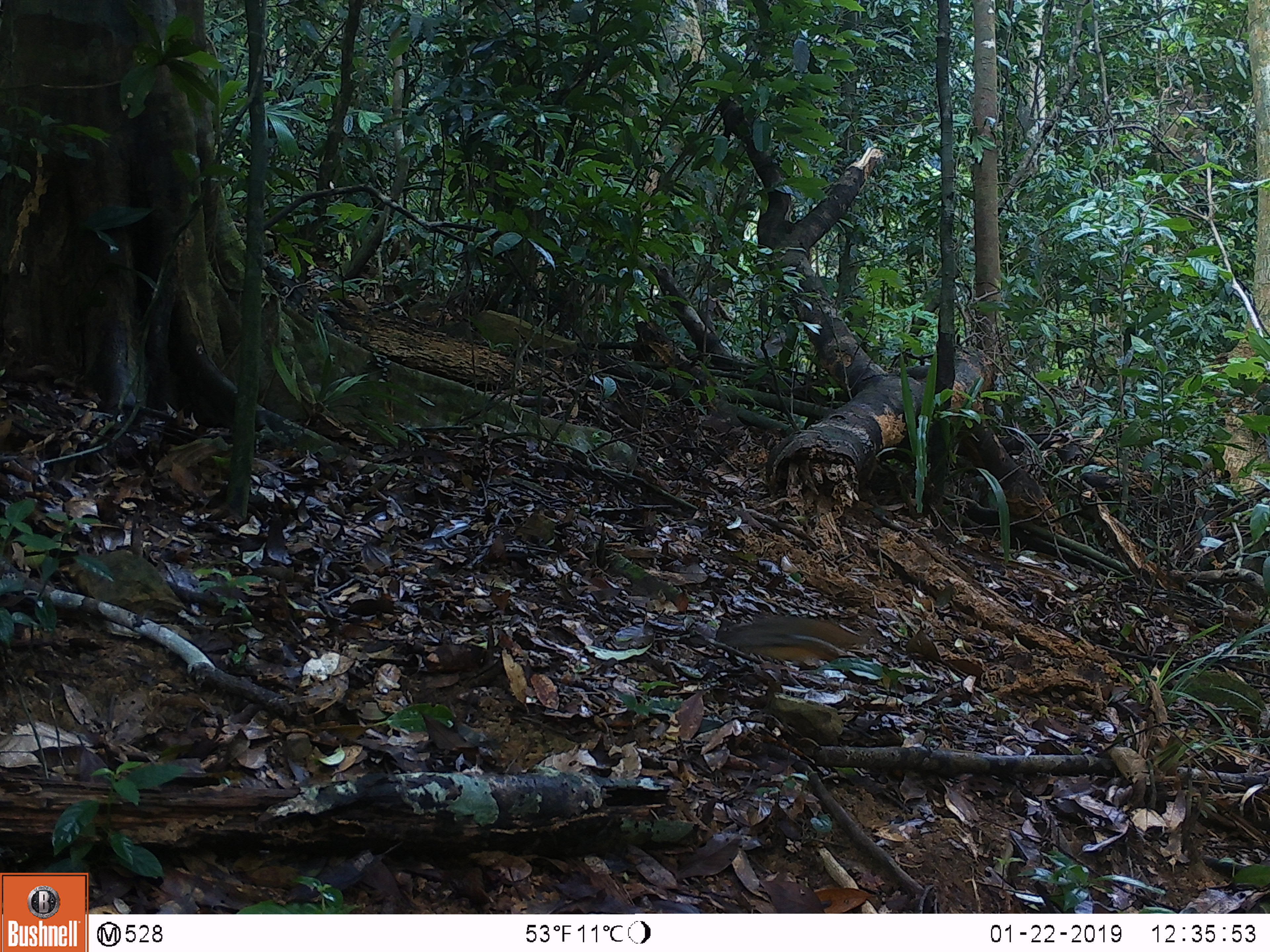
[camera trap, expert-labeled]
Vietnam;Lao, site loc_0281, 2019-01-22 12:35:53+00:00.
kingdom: Animalia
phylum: Chordata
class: Aves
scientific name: Aves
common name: bird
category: unidentified bird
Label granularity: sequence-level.